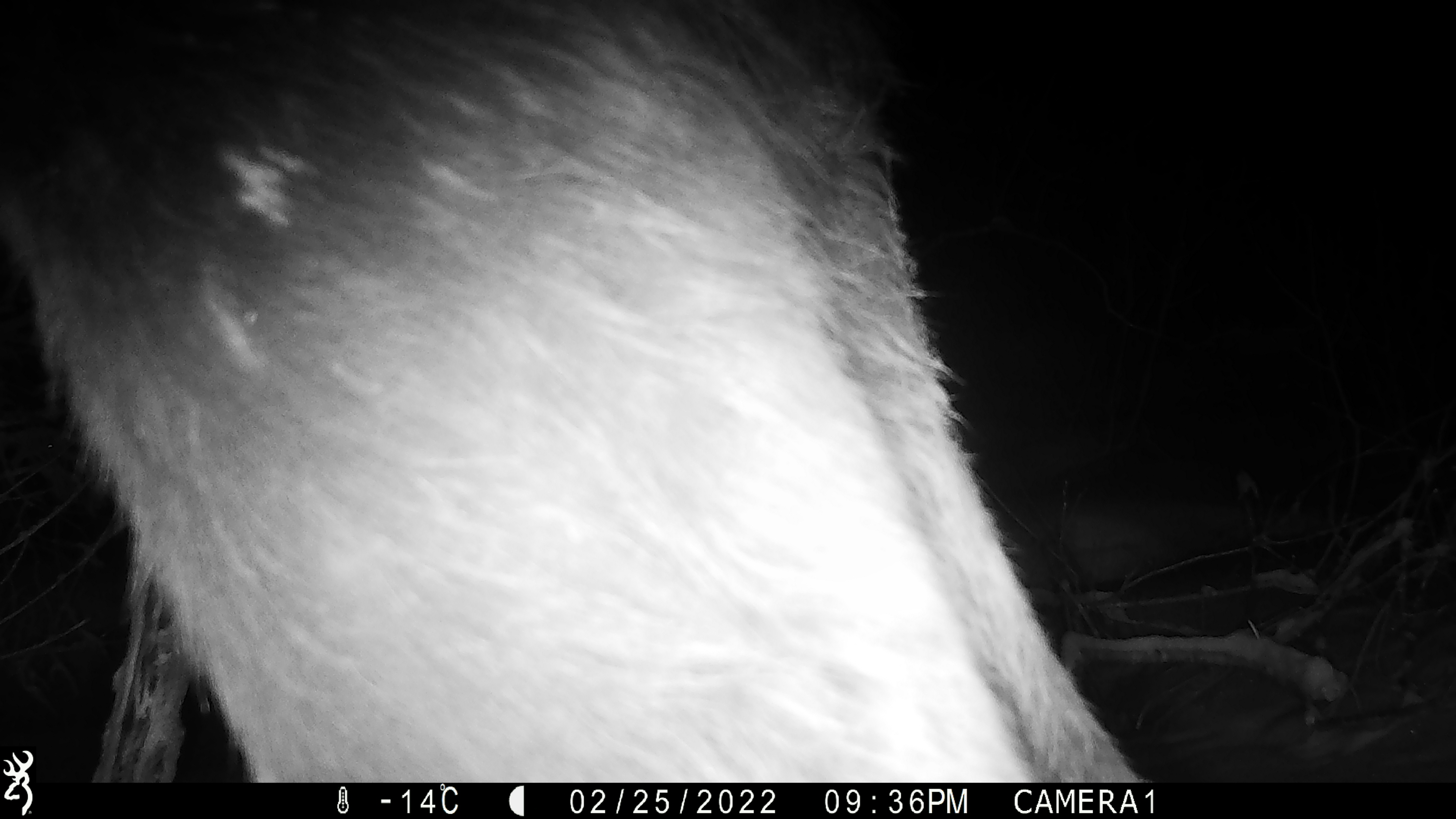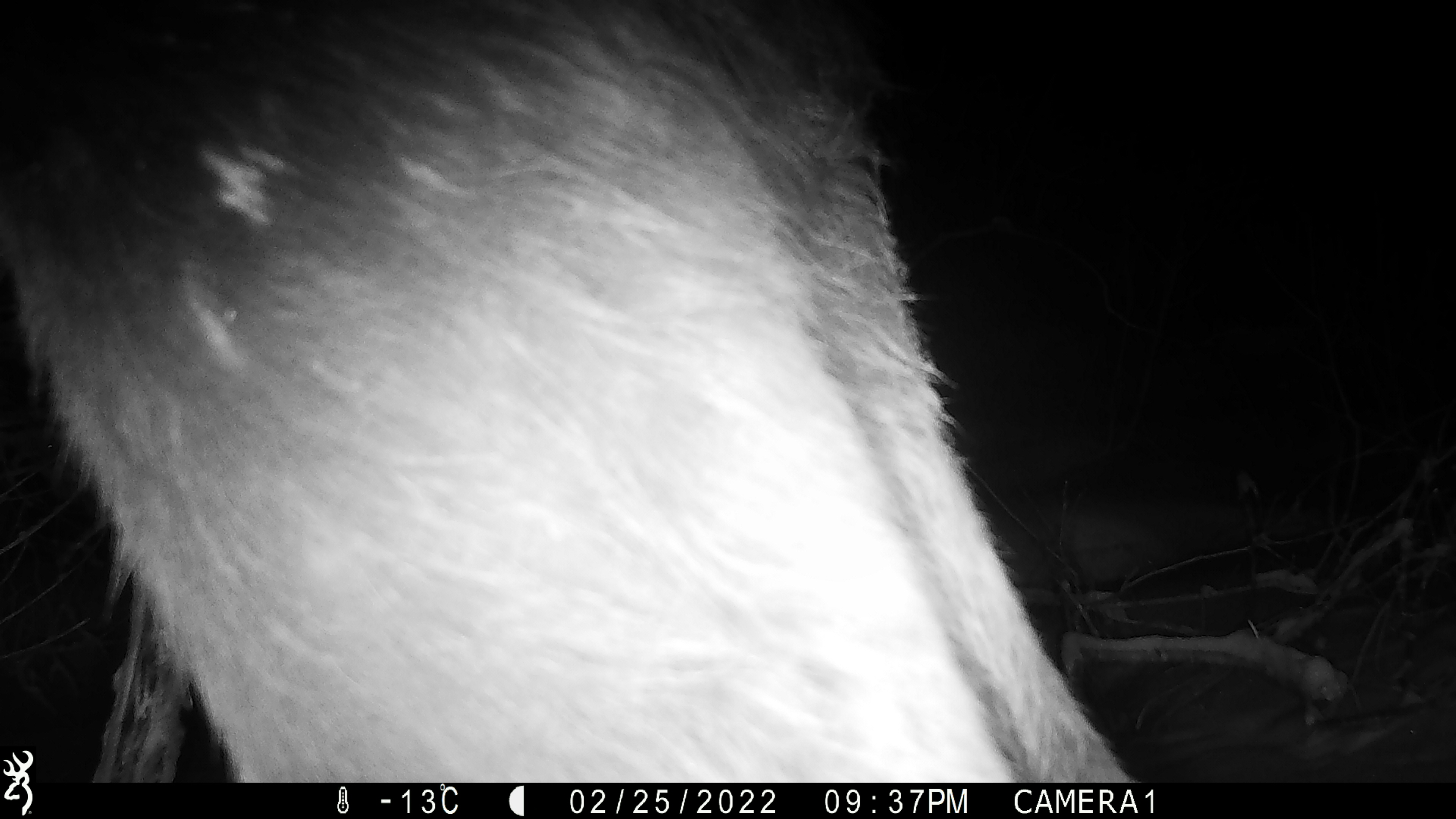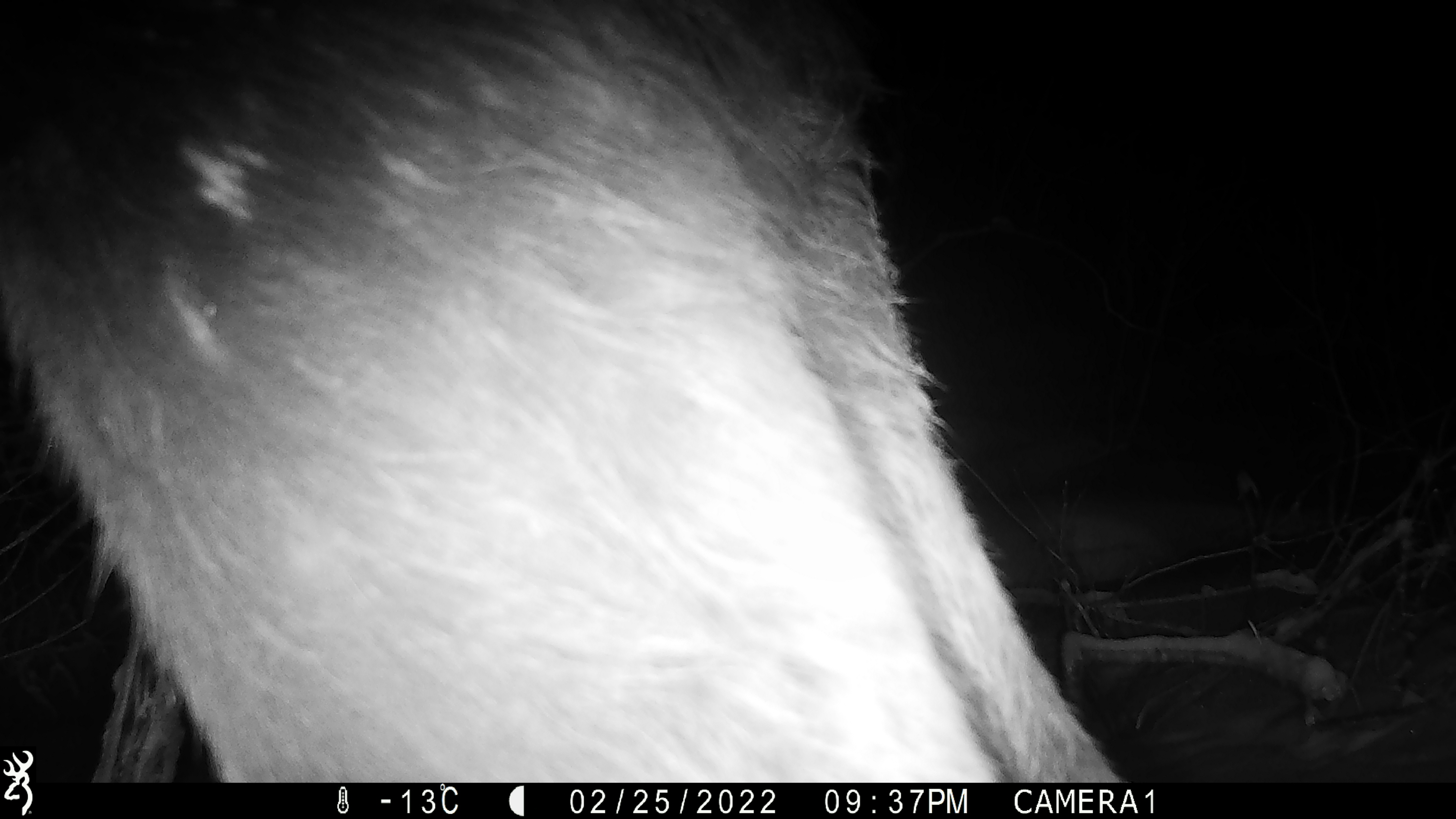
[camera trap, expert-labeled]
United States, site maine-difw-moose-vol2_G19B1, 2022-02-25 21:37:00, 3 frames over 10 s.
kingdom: Animalia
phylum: Chordata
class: Mammalia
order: Artiodactyla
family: Cervidae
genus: Alces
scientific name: Alces alces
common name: moose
Moose (Alces alces).